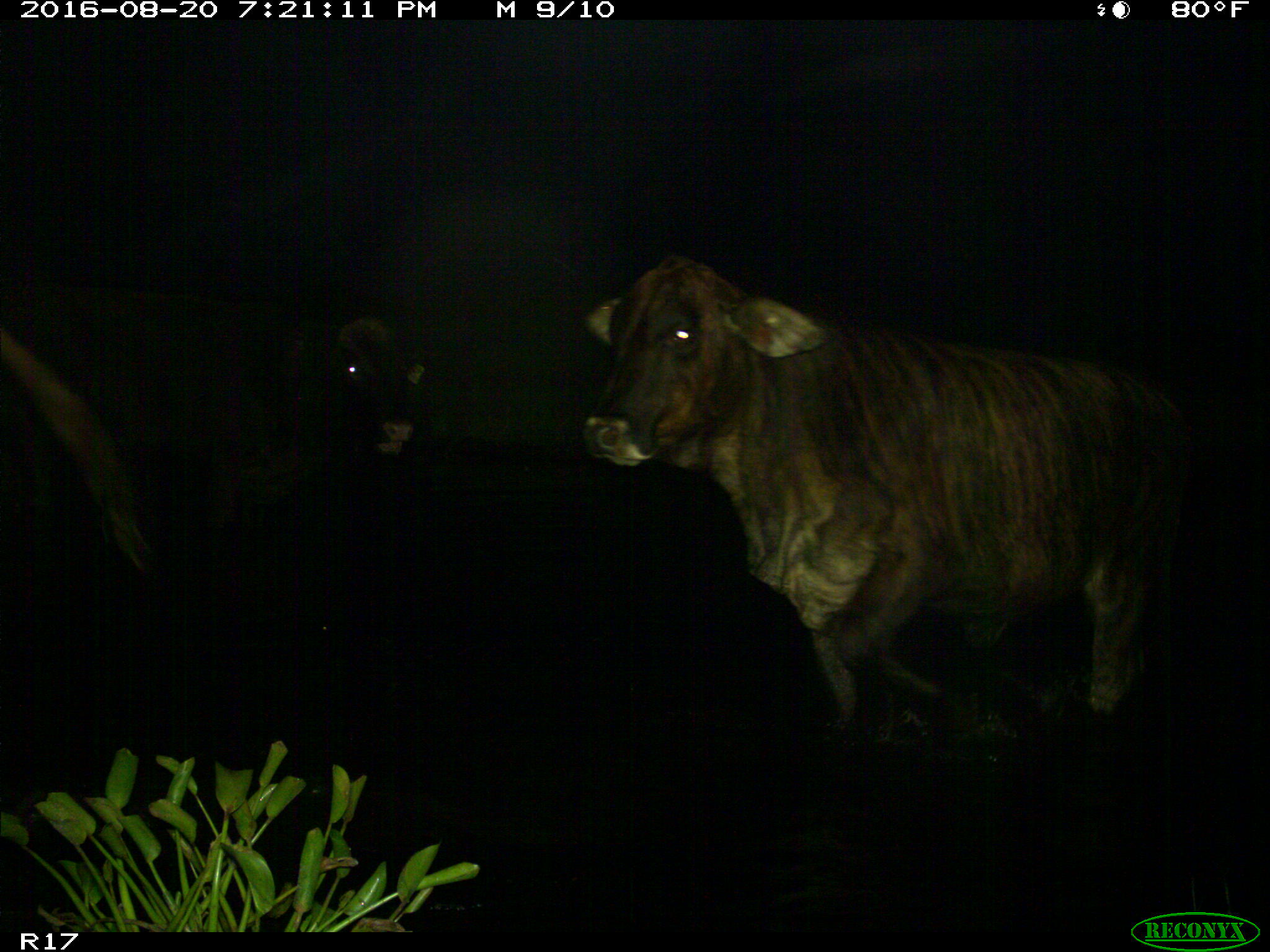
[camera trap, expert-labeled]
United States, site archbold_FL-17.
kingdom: Animalia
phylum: Chordata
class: Mammalia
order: Artiodactyla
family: Bovidae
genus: Bos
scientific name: Bos taurus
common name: domestic cow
Bos taurus (domestic cow).